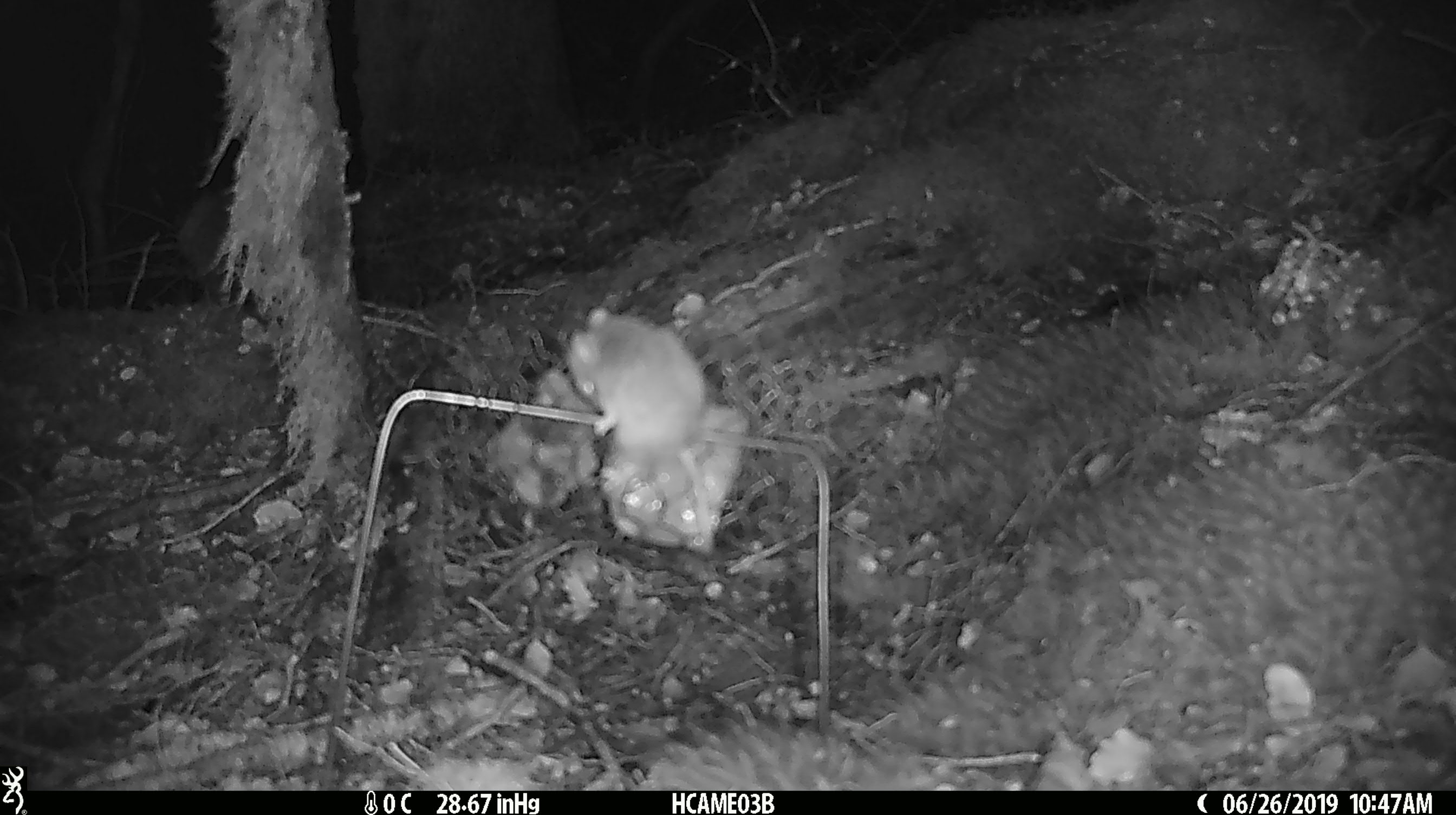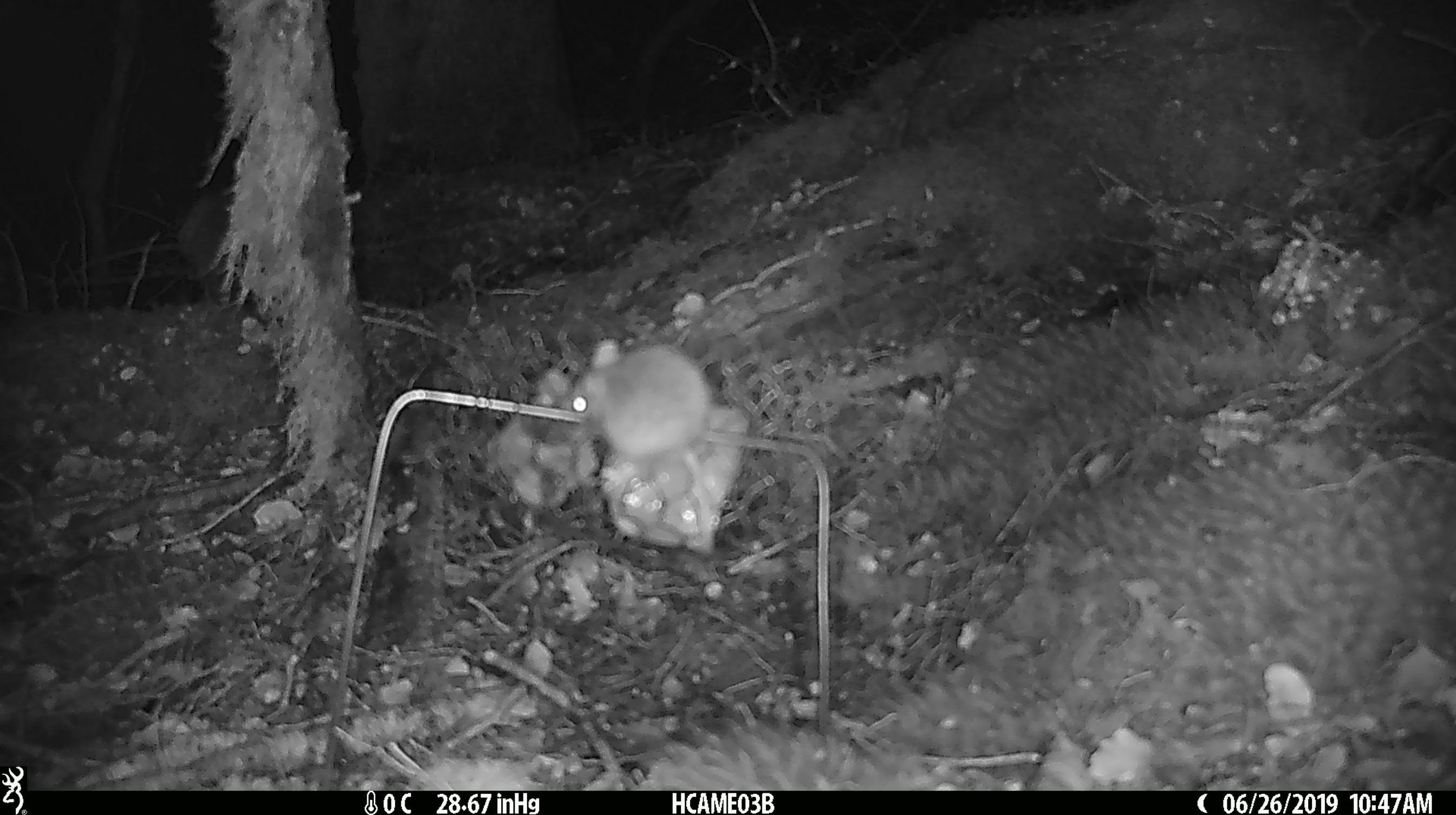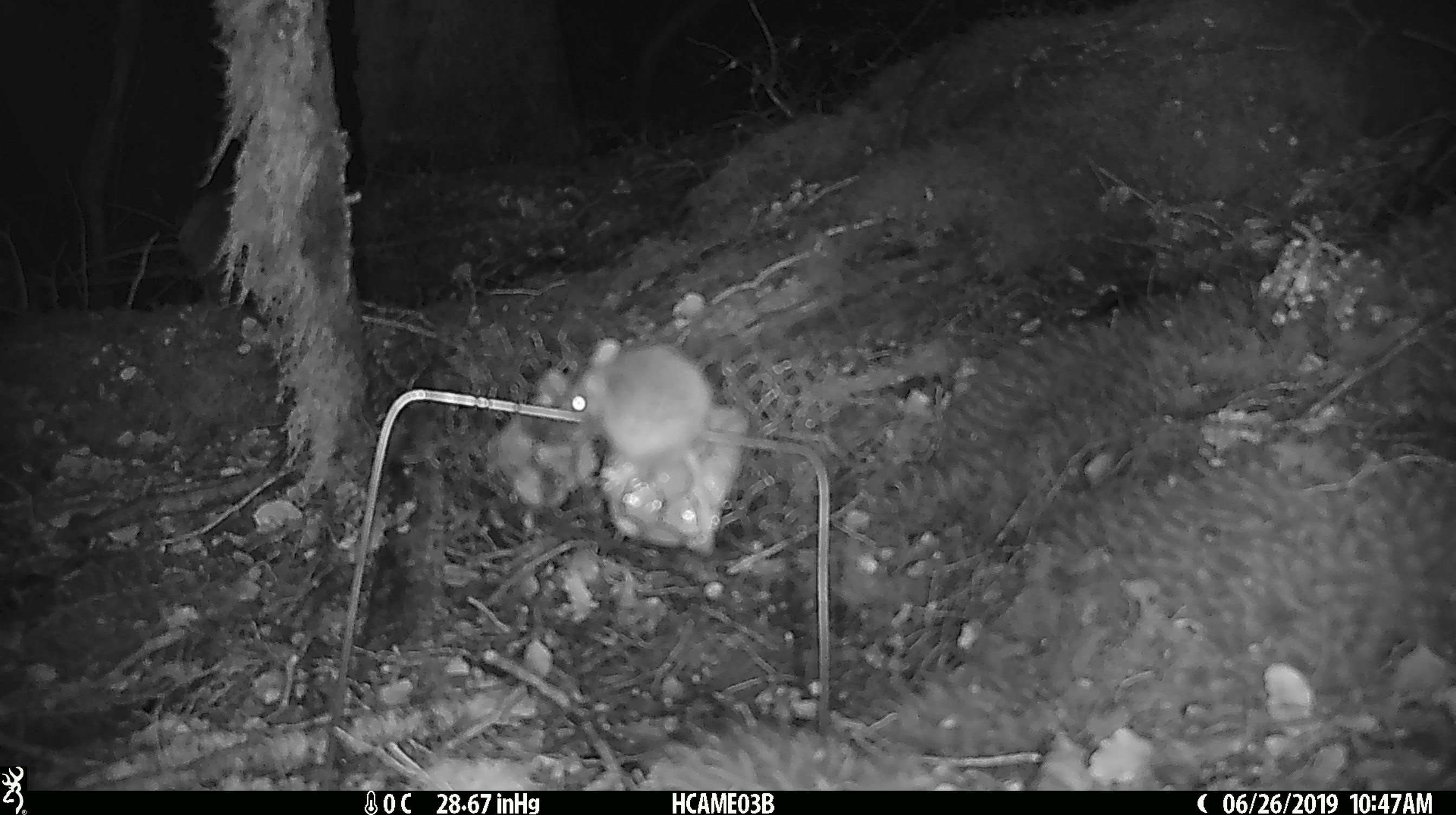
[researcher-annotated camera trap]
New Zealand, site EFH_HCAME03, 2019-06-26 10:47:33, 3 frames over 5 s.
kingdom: Animalia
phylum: Chordata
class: Mammalia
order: Rodentia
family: Muridae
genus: Mus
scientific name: Mus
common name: mouse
Mouse (Mus).